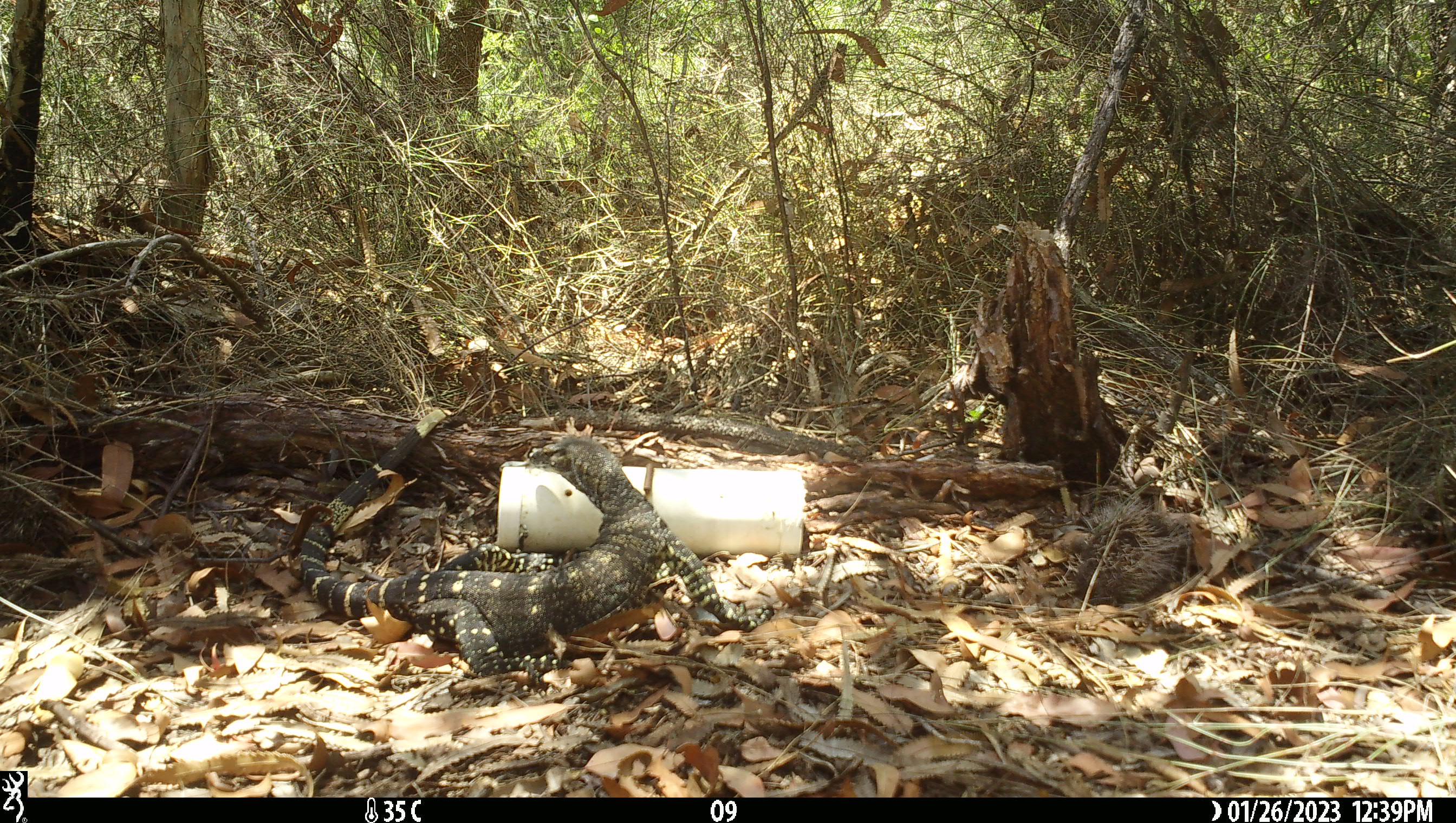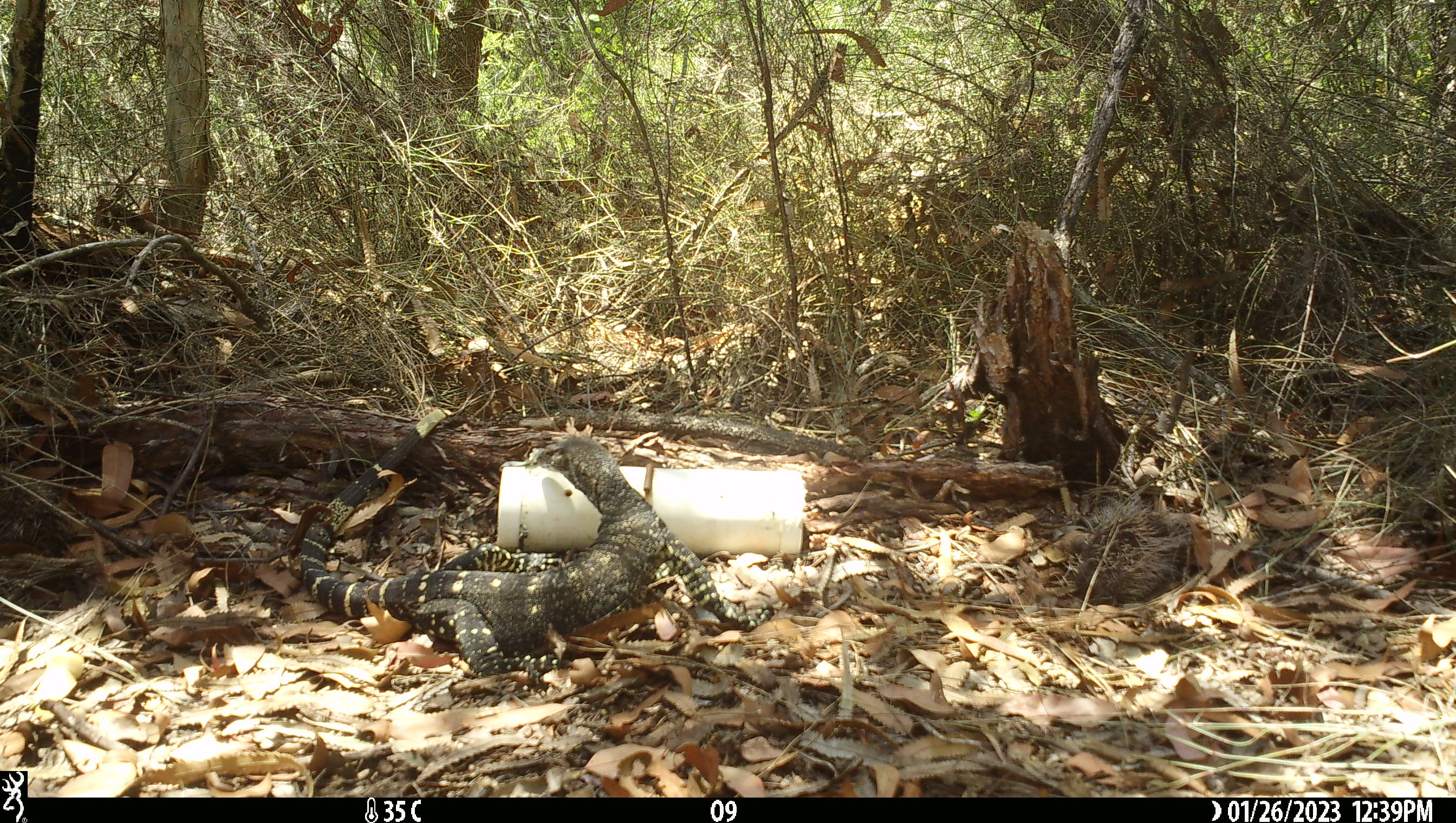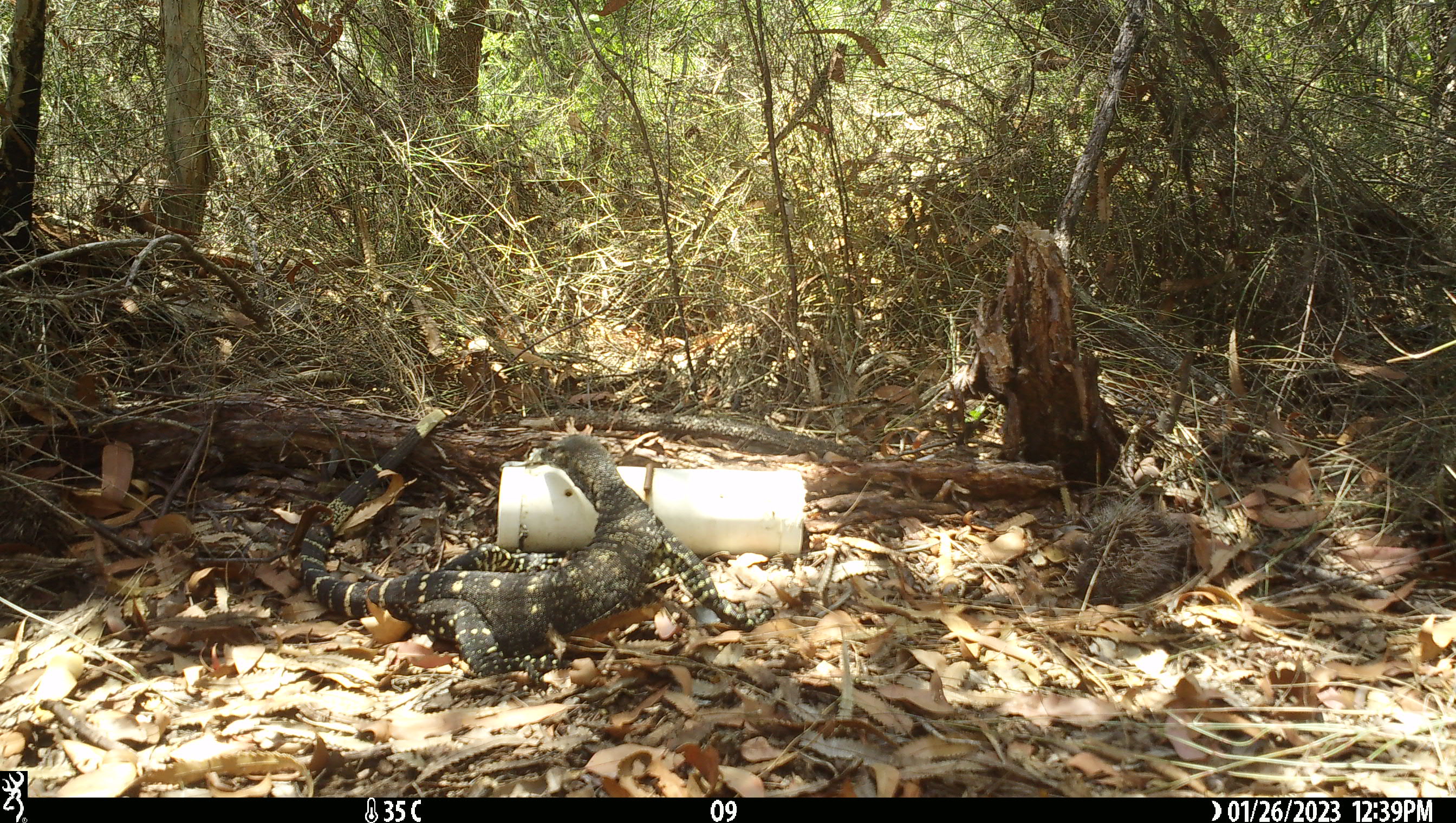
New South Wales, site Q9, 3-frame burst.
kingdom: Animalia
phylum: Chordata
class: Reptilia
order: Squamata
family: Varanidae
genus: Varanus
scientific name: Varanus varius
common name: lace monitor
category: goanna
Goanna (lace monitor) (Varanus varius).